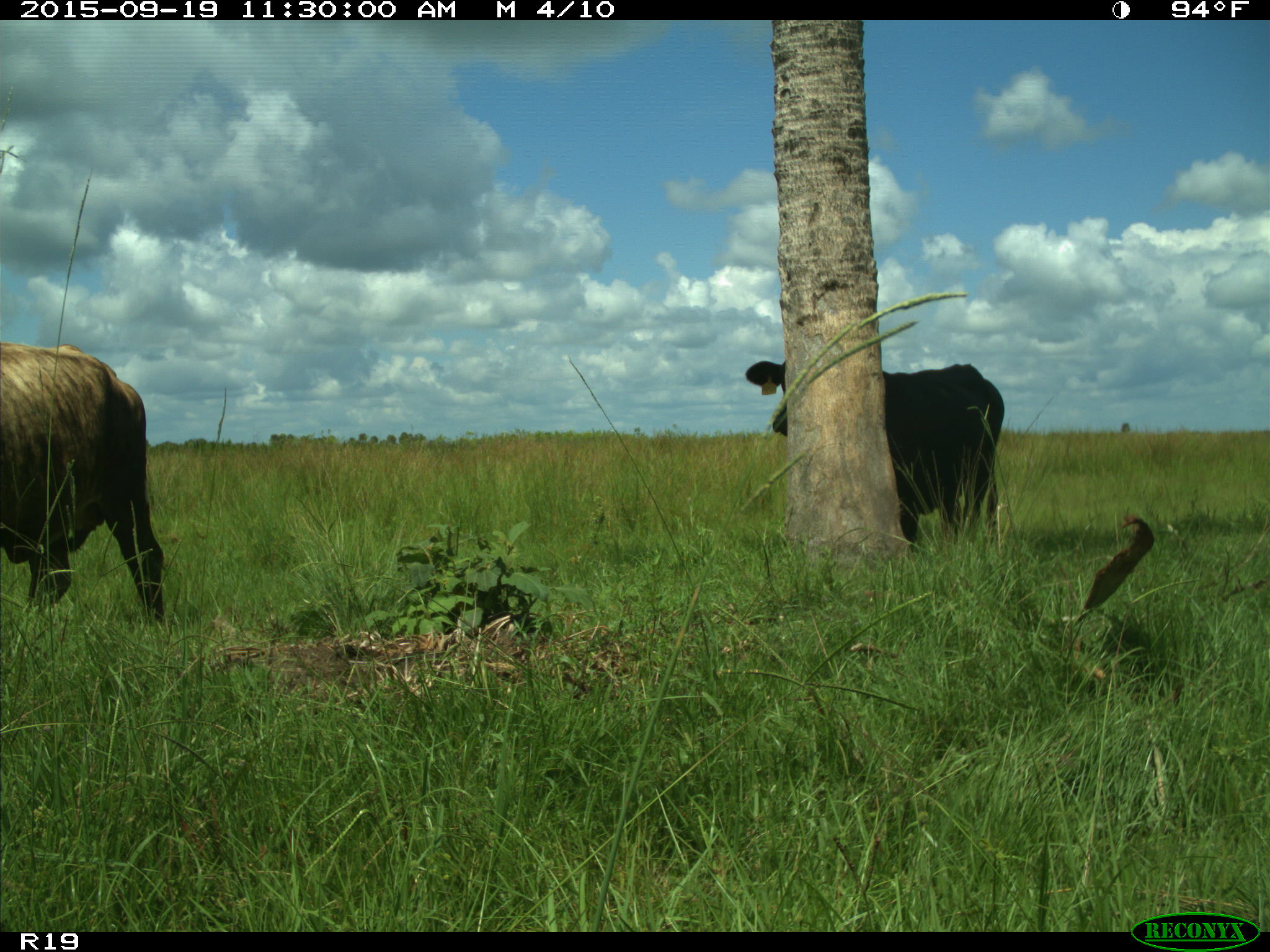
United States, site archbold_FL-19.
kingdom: Animalia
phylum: Chordata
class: Mammalia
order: Artiodactyla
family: Bovidae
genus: Bos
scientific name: Bos taurus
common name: domestic cow